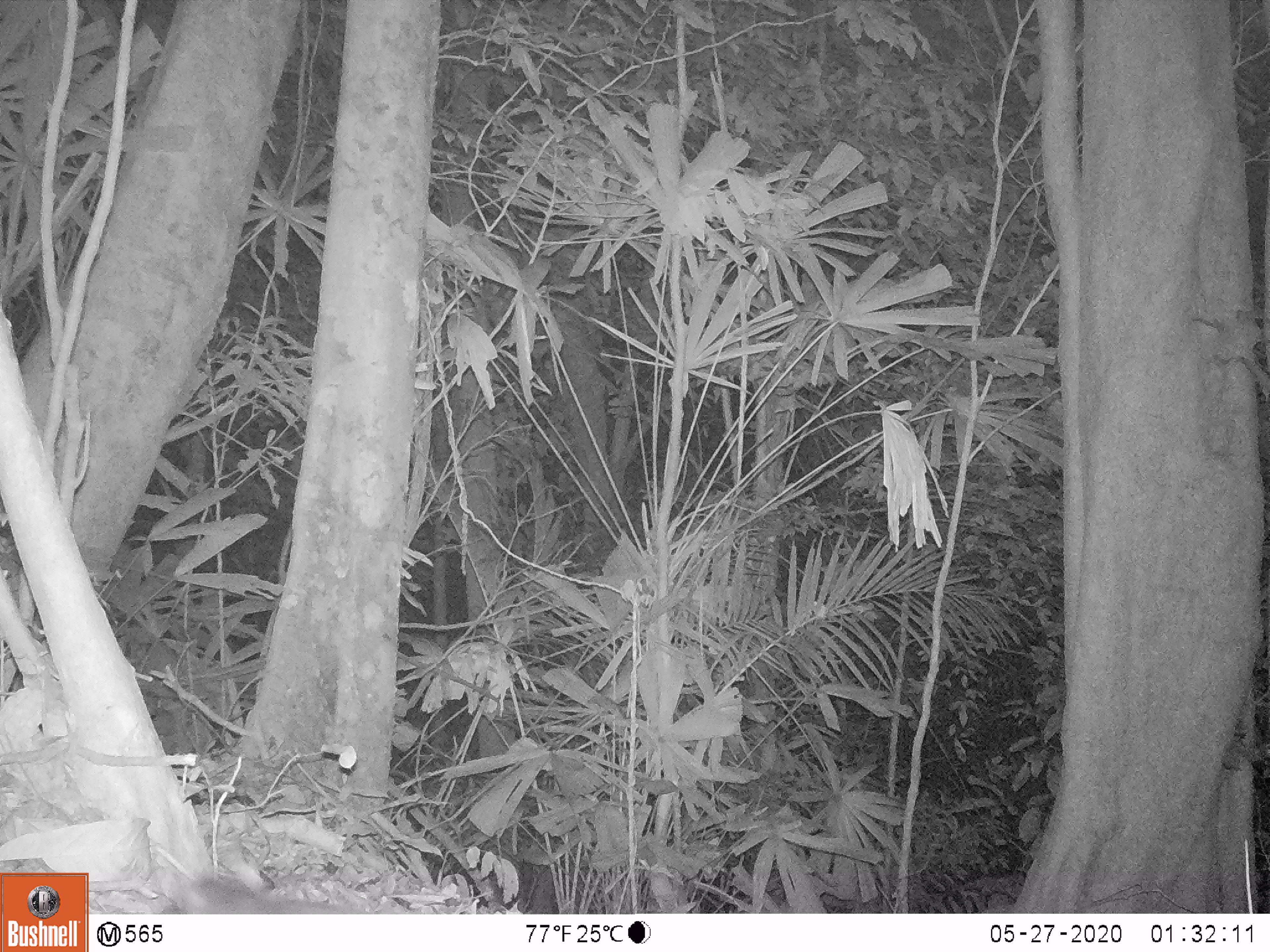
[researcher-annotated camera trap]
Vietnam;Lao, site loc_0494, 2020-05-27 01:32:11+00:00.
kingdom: Animalia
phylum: Chordata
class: Mammalia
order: Carnivora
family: Mustelidae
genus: Melogale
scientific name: Melogale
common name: ferret badger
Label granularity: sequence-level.